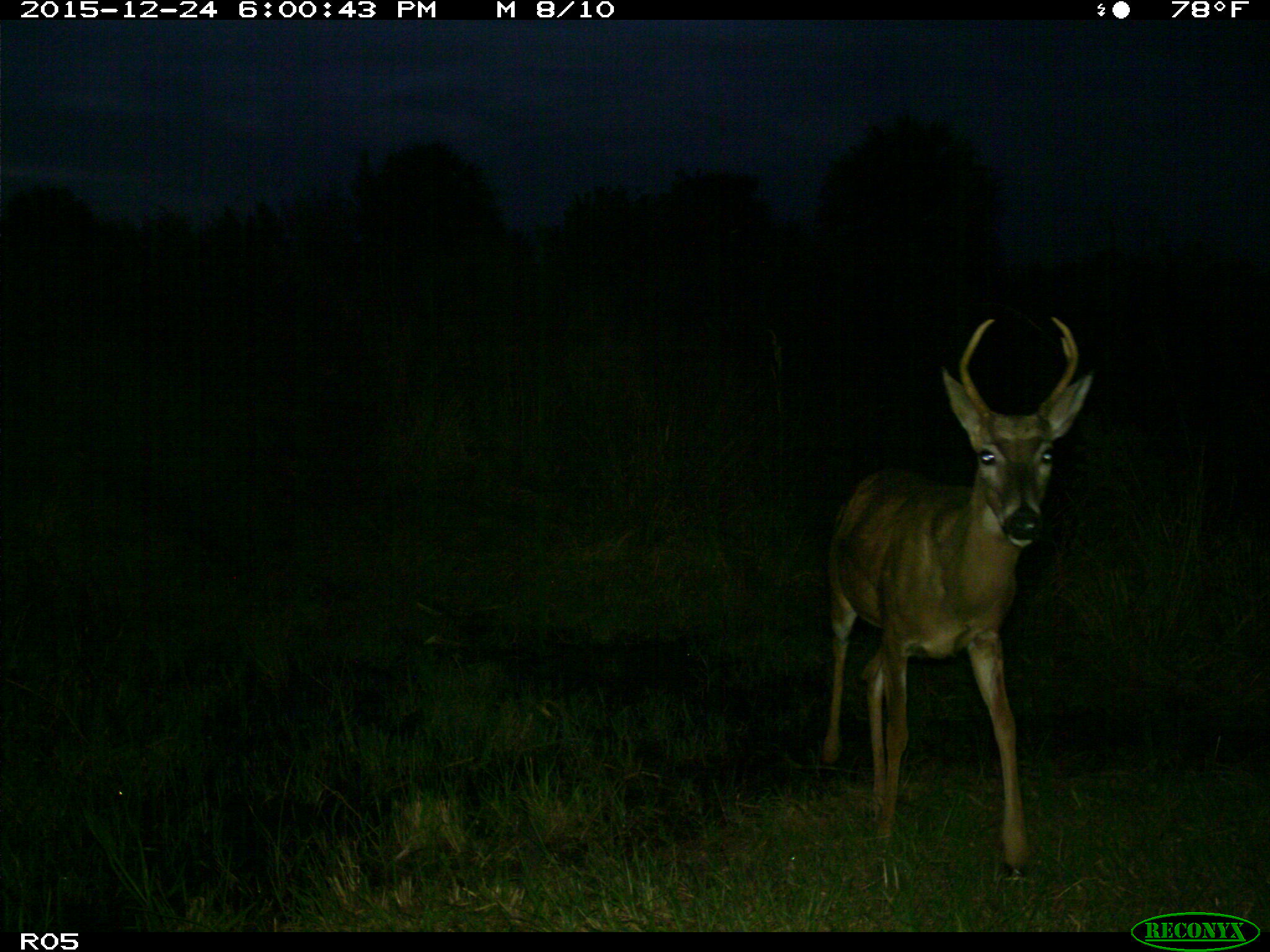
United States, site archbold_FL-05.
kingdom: Animalia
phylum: Chordata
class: Mammalia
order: Artiodactyla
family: Cervidae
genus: Odocoileus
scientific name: Odocoileus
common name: deer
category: unidentified deer